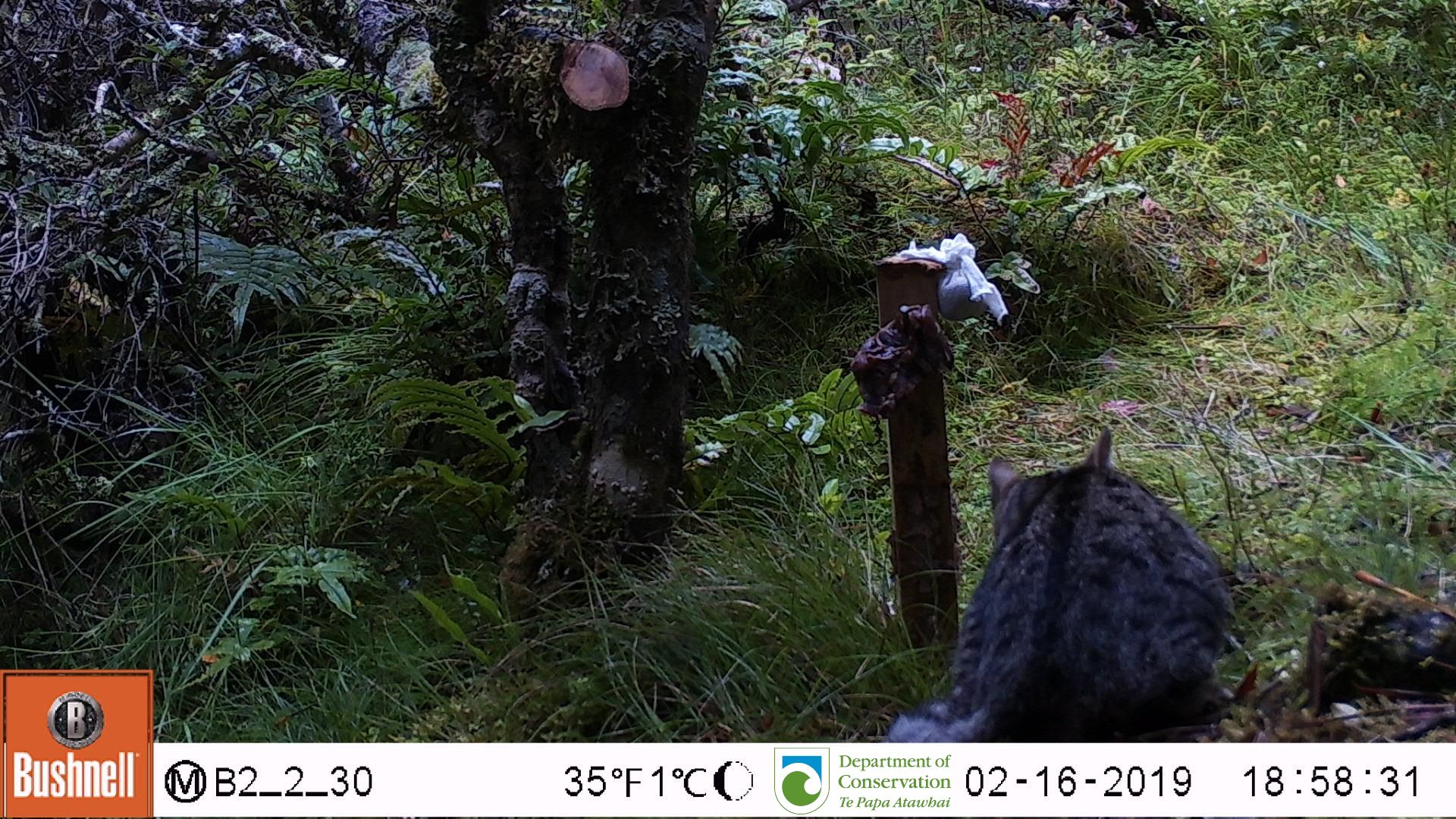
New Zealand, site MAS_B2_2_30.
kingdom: Animalia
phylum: Chordata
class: Mammalia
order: Carnivora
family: Felidae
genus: Felis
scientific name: Felis catus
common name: domestic cat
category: cat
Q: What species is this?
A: Cat (domestic cat) (Felis catus).